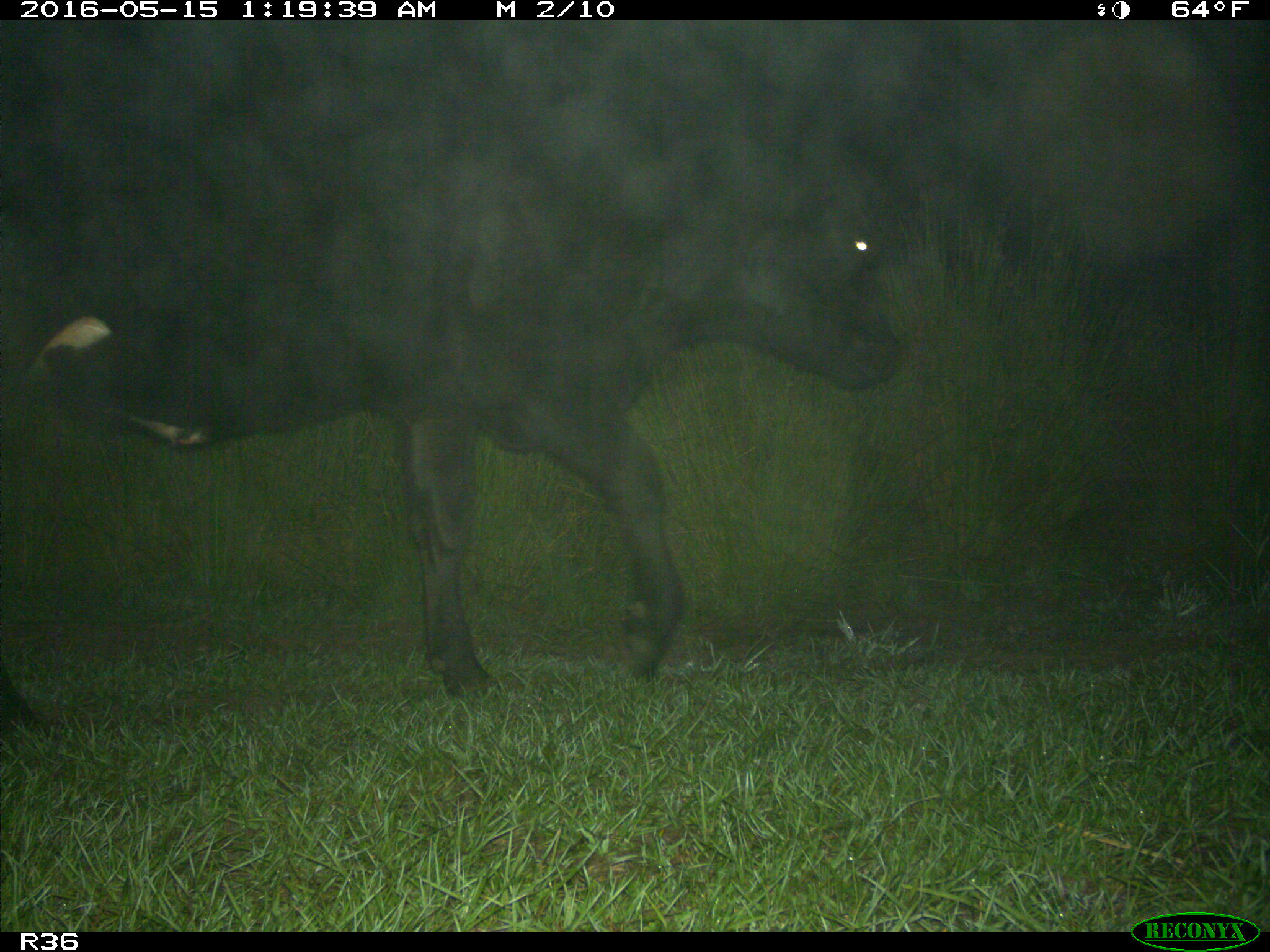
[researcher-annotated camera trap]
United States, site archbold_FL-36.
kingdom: Animalia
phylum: Chordata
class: Mammalia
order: Artiodactyla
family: Bovidae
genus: Bos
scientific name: Bos taurus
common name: domestic cow